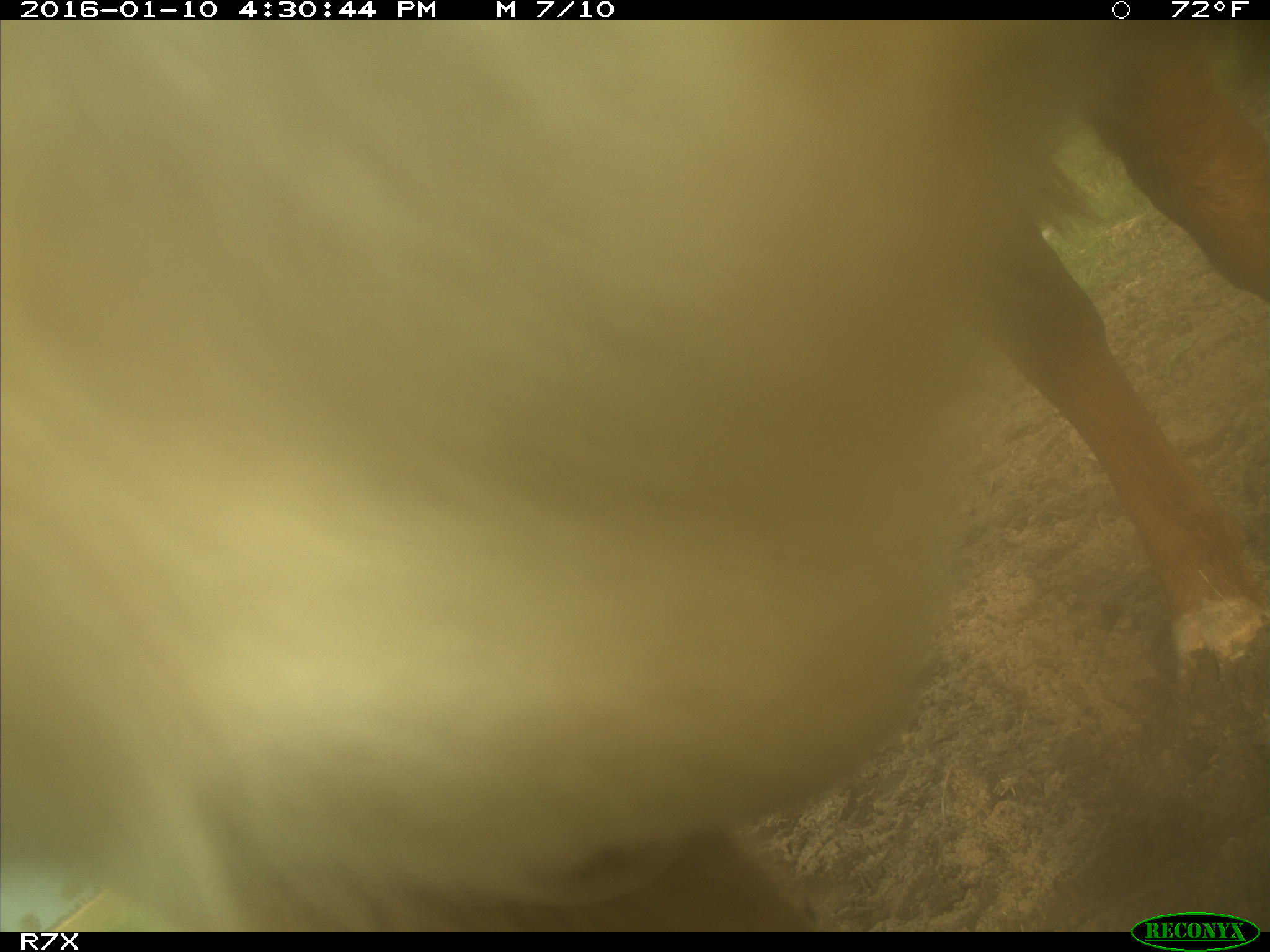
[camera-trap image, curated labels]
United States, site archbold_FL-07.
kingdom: Animalia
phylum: Chordata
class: Mammalia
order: Artiodactyla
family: Bovidae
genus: Bos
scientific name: Bos taurus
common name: domestic cow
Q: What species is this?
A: Bos taurus (domestic cow).